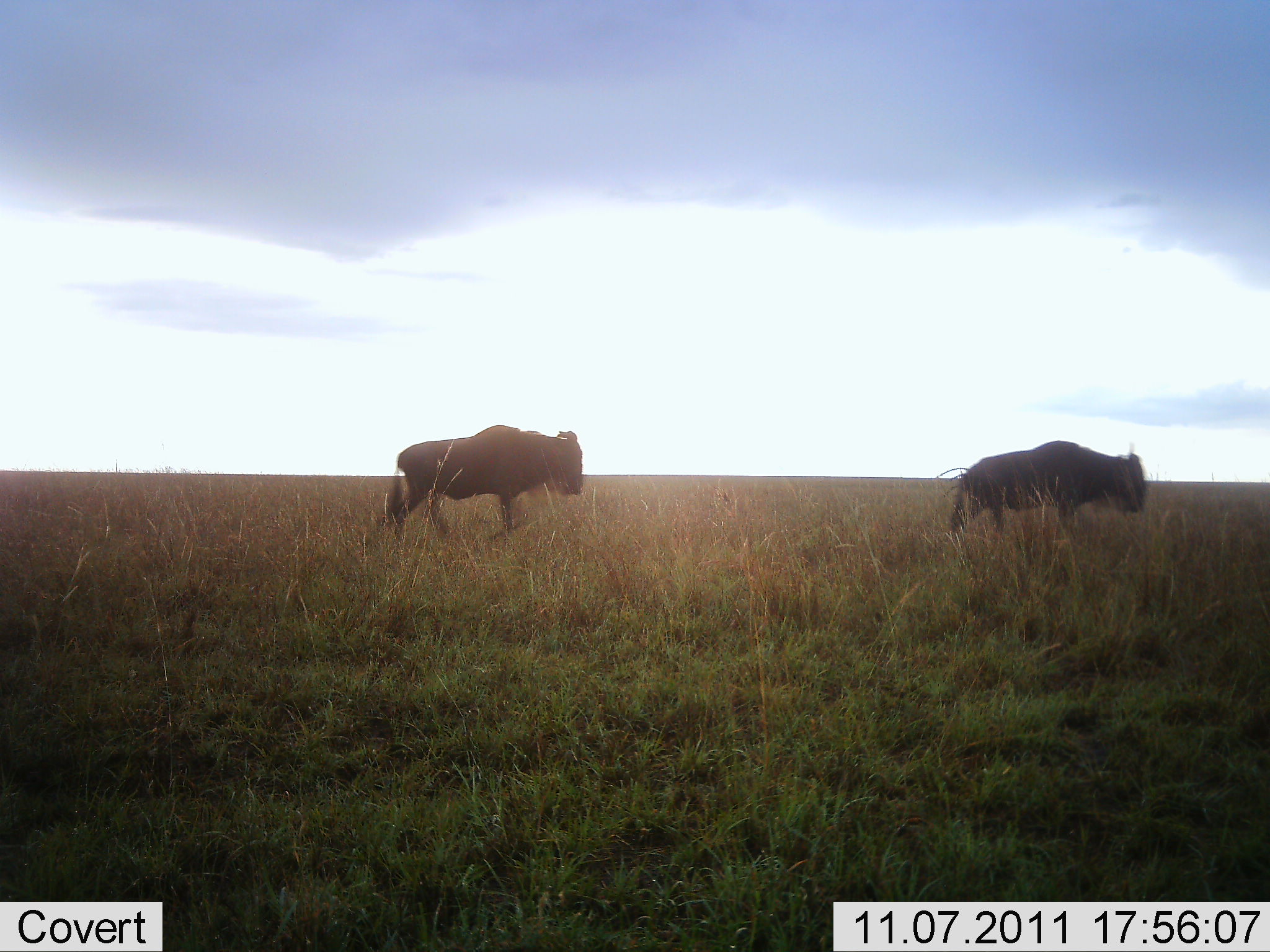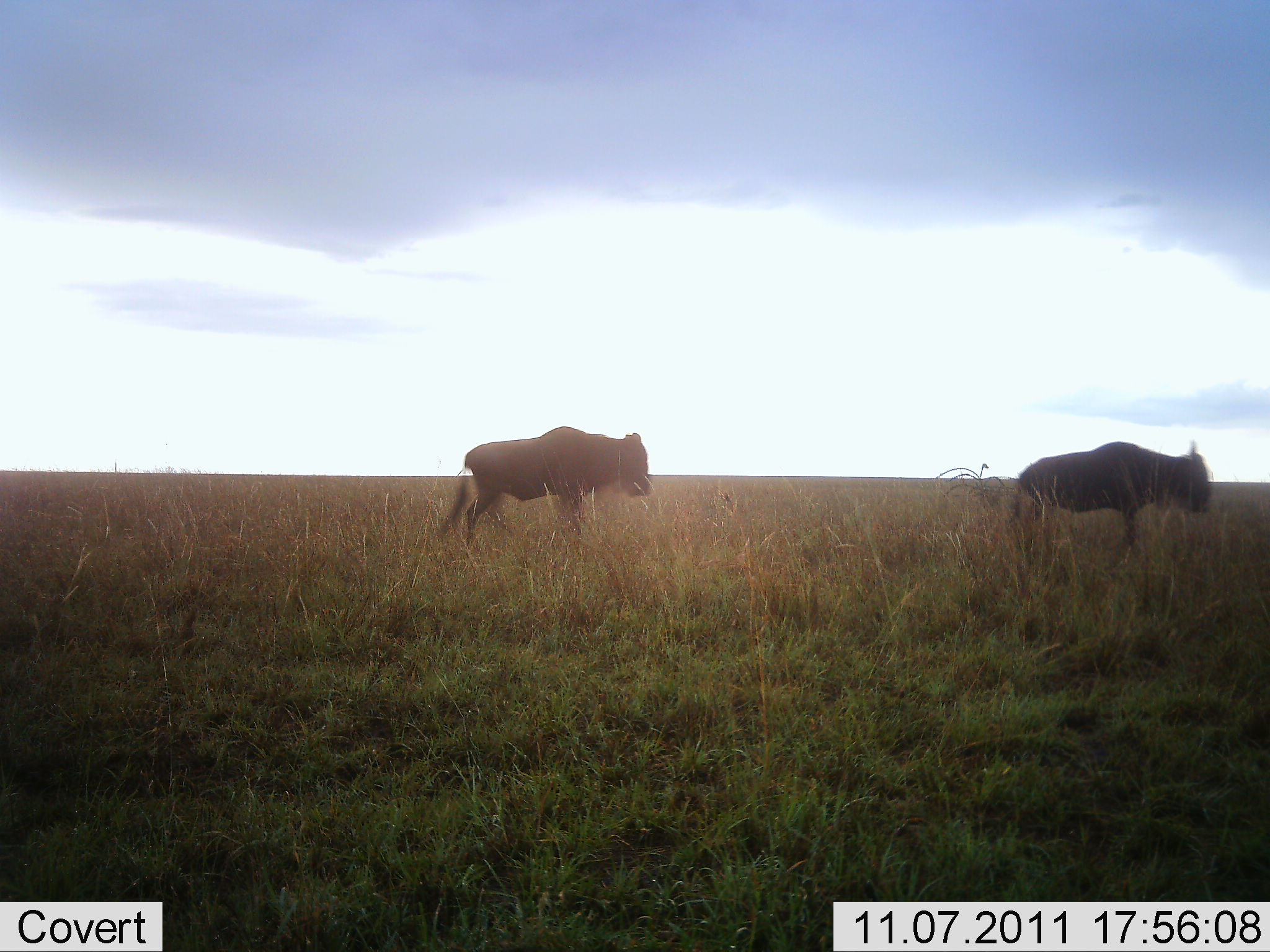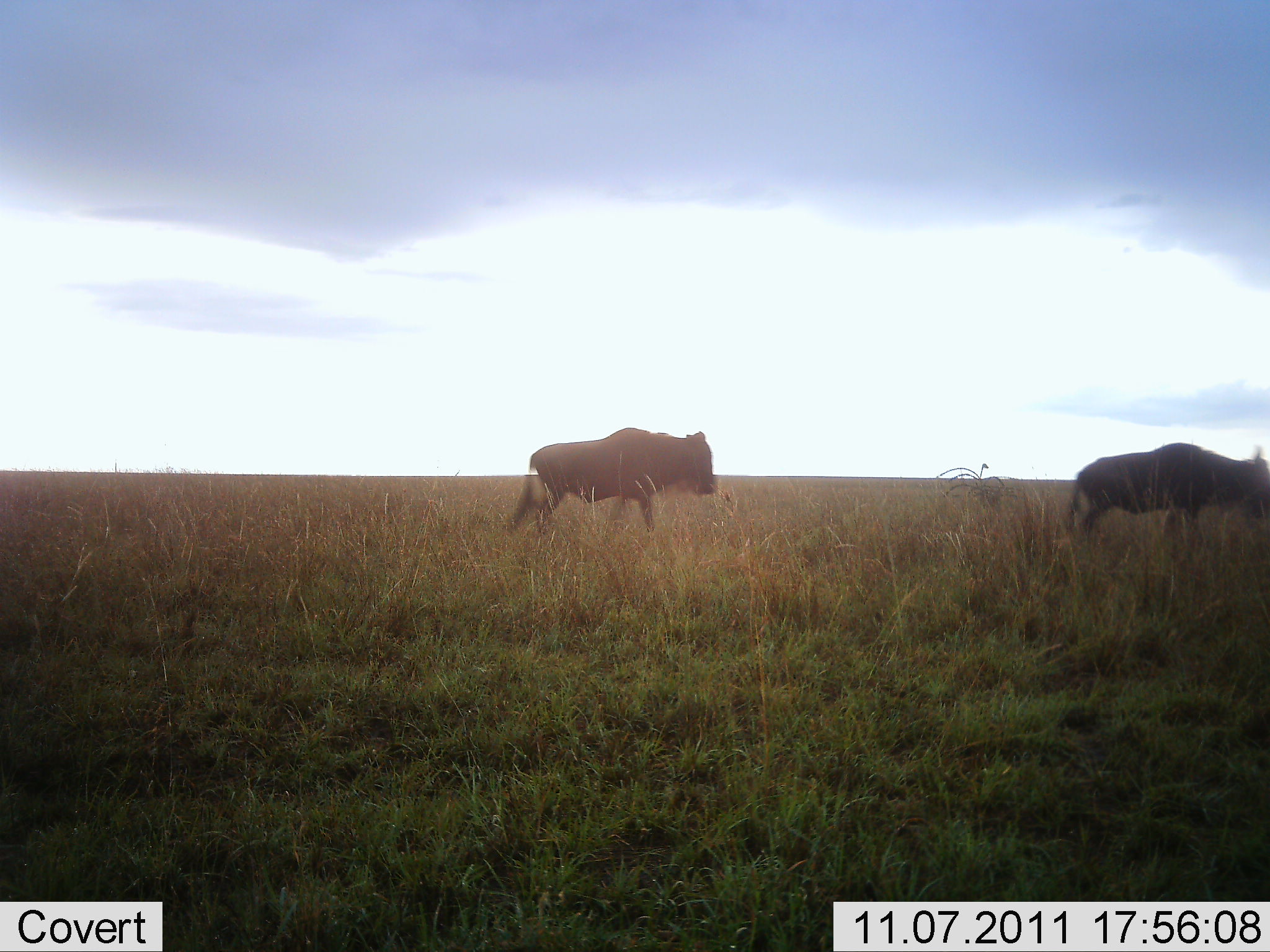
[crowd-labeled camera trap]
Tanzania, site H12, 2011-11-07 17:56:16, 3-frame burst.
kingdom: Animalia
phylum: Chordata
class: Mammalia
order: Artiodactyla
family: Bovidae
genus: Connochaetes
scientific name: Connochaetes taurinus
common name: blue wildebeest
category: wildebeest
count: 2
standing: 8%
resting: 0%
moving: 100%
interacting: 0%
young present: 0%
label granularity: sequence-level